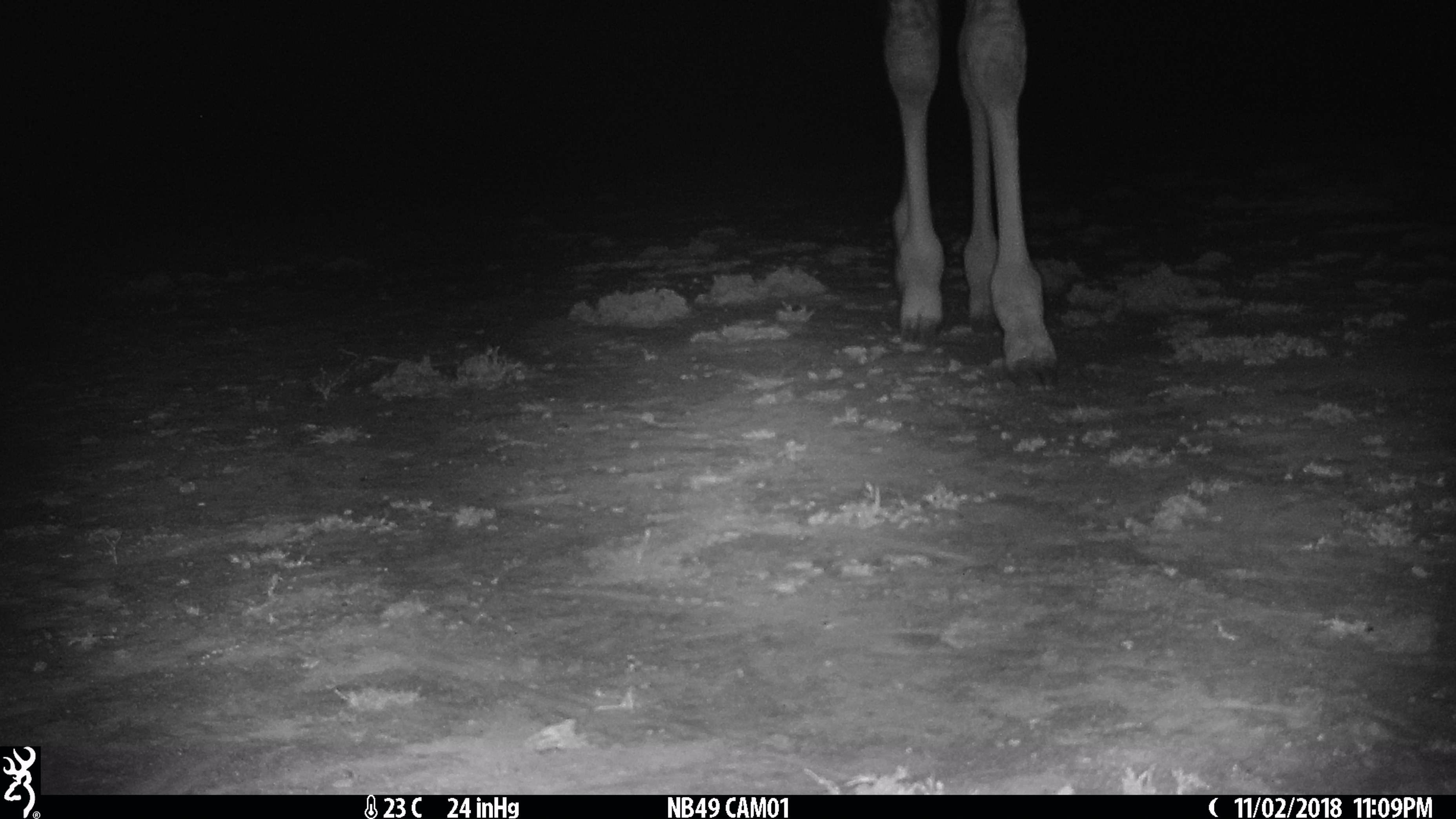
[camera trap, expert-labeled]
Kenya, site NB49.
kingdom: Animalia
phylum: Chordata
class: Mammalia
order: Artiodactyla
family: Giraffidae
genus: Giraffa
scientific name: Giraffa camelopardalis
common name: northern giraffe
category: giraffe